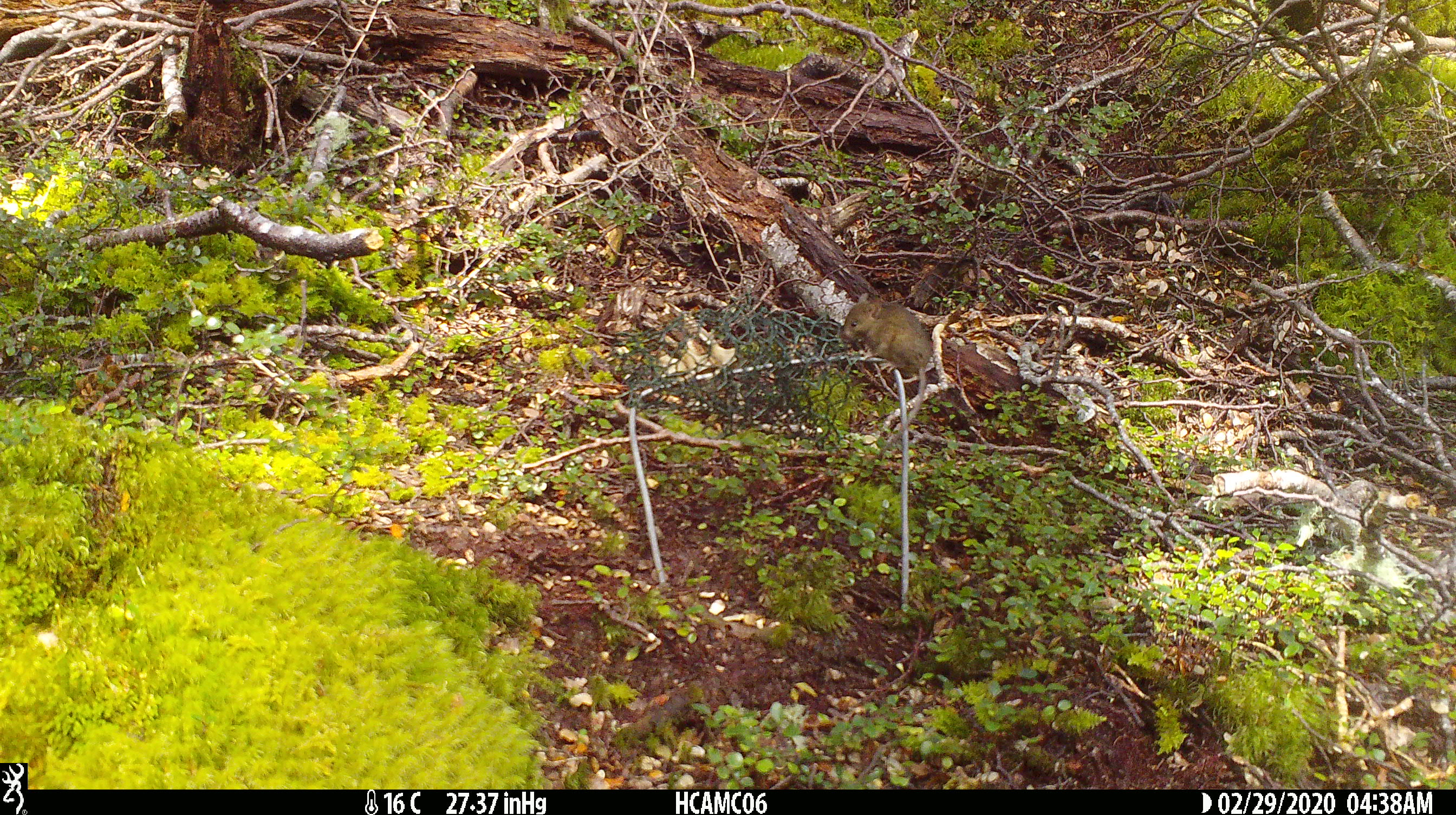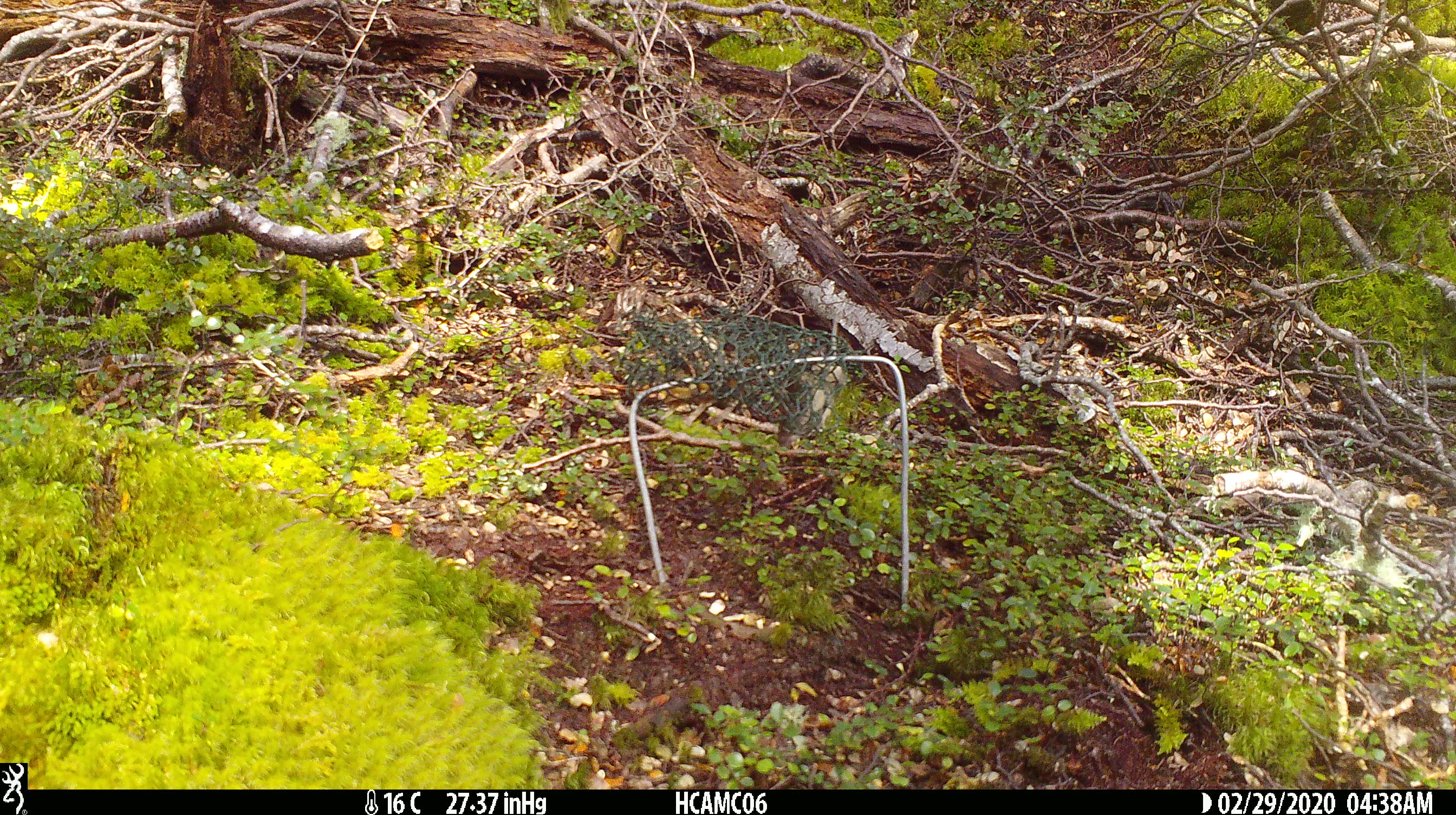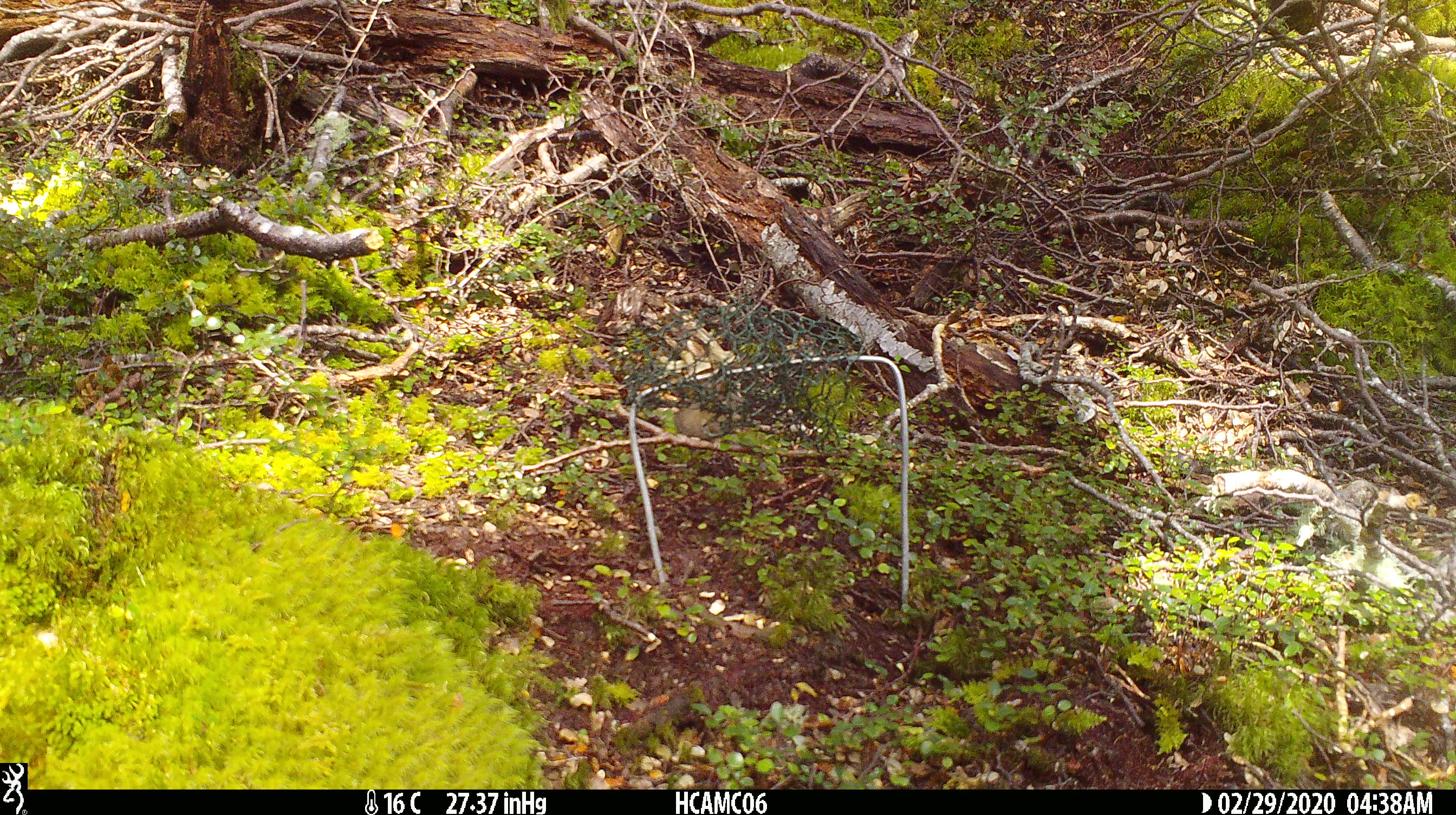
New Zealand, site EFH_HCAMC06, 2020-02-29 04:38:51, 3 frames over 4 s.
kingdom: Animalia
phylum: Chordata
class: Mammalia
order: Rodentia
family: Muridae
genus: Mus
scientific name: Mus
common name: mouse